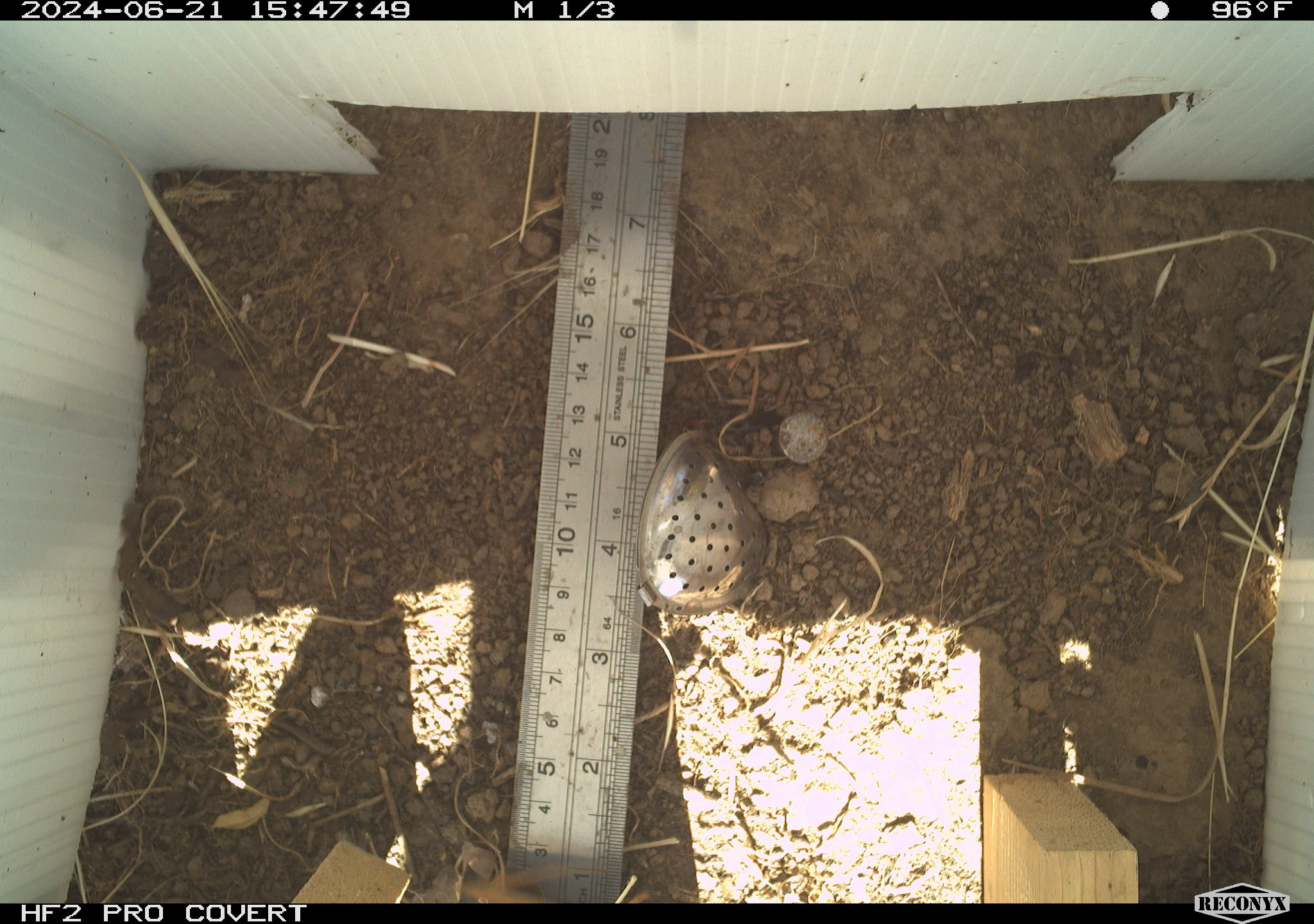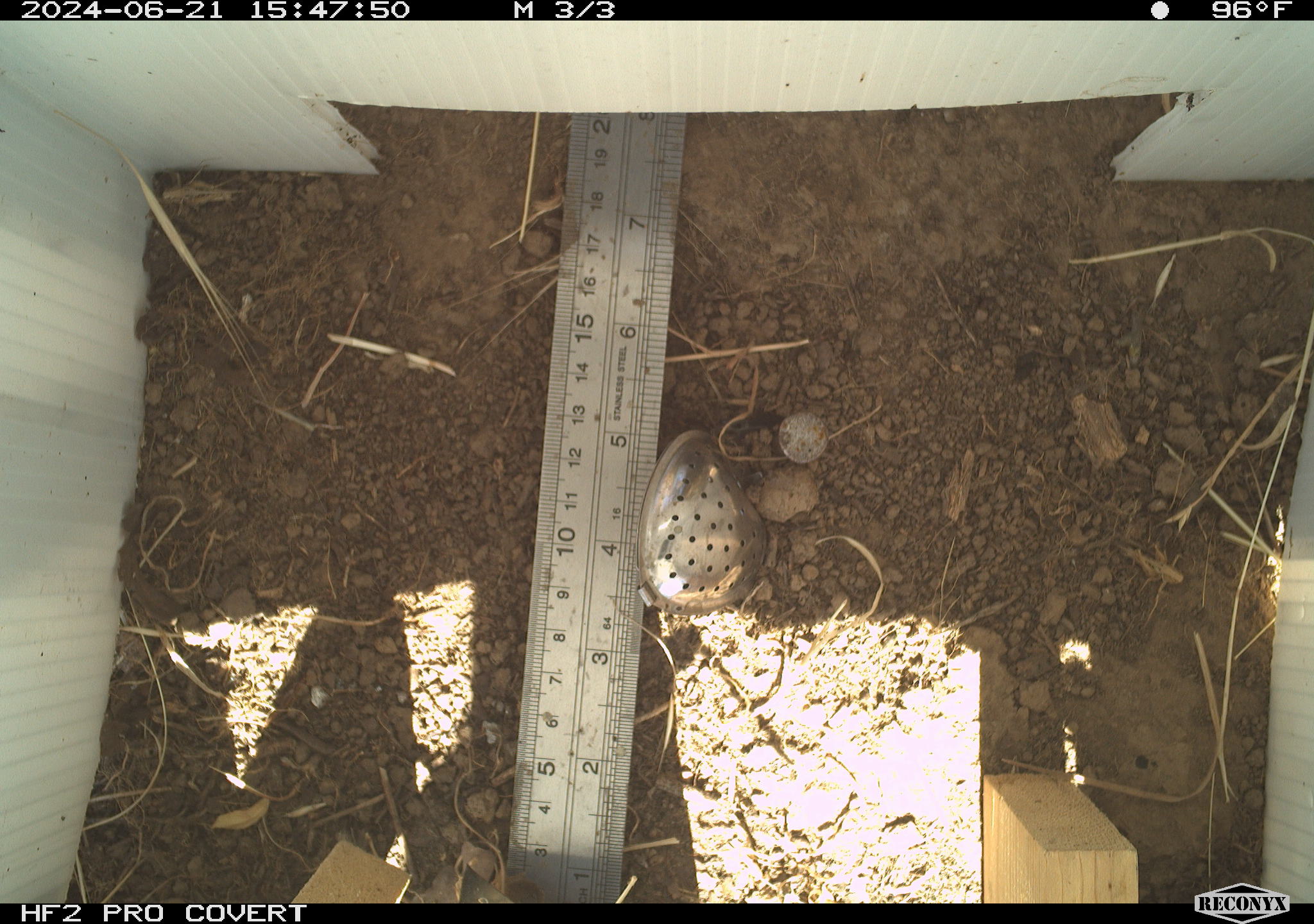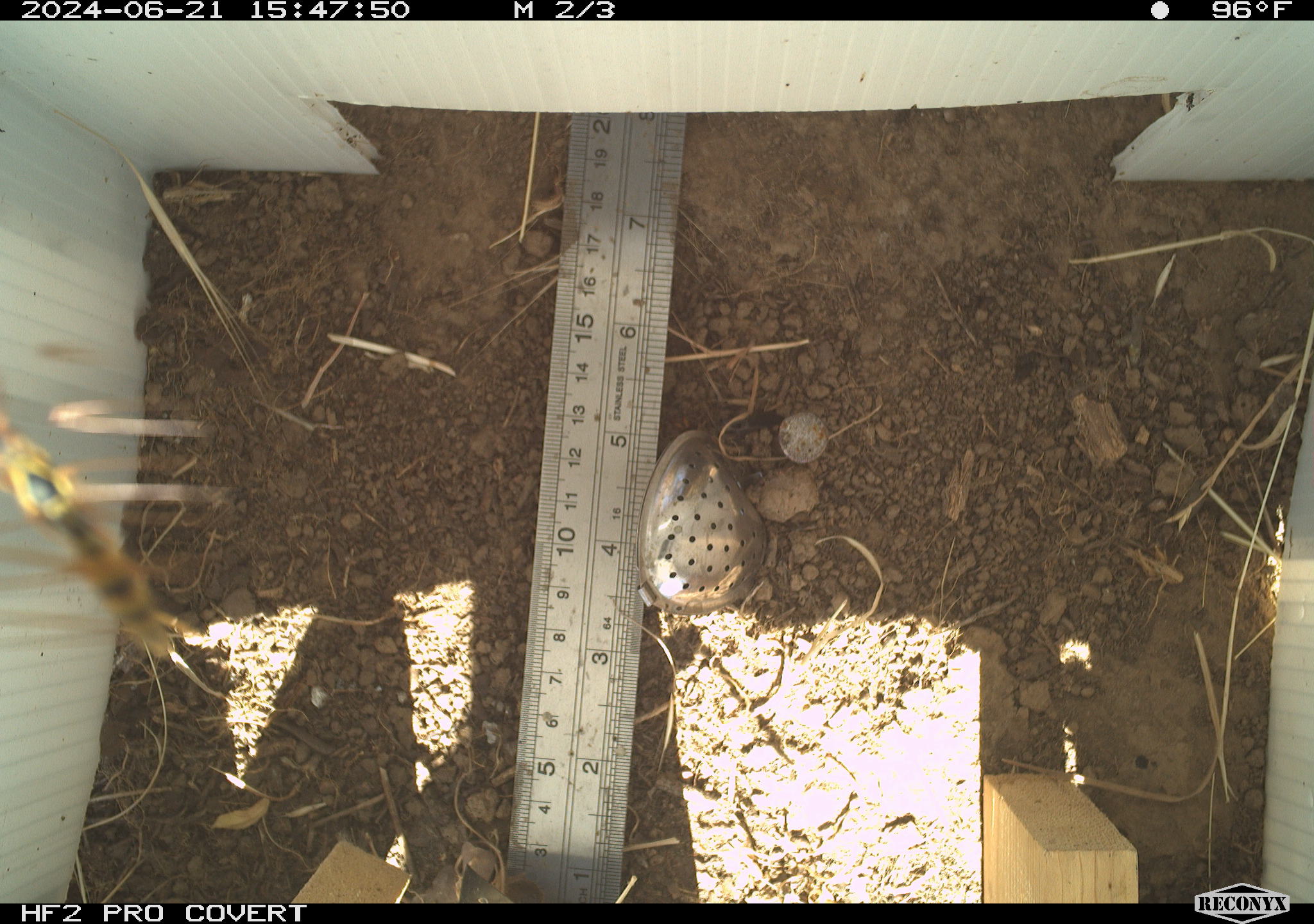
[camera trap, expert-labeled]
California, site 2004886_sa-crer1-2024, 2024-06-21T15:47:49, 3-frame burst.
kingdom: Animalia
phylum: Arthropoda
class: Insecta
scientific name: Insecta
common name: insect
Insect (Insecta).